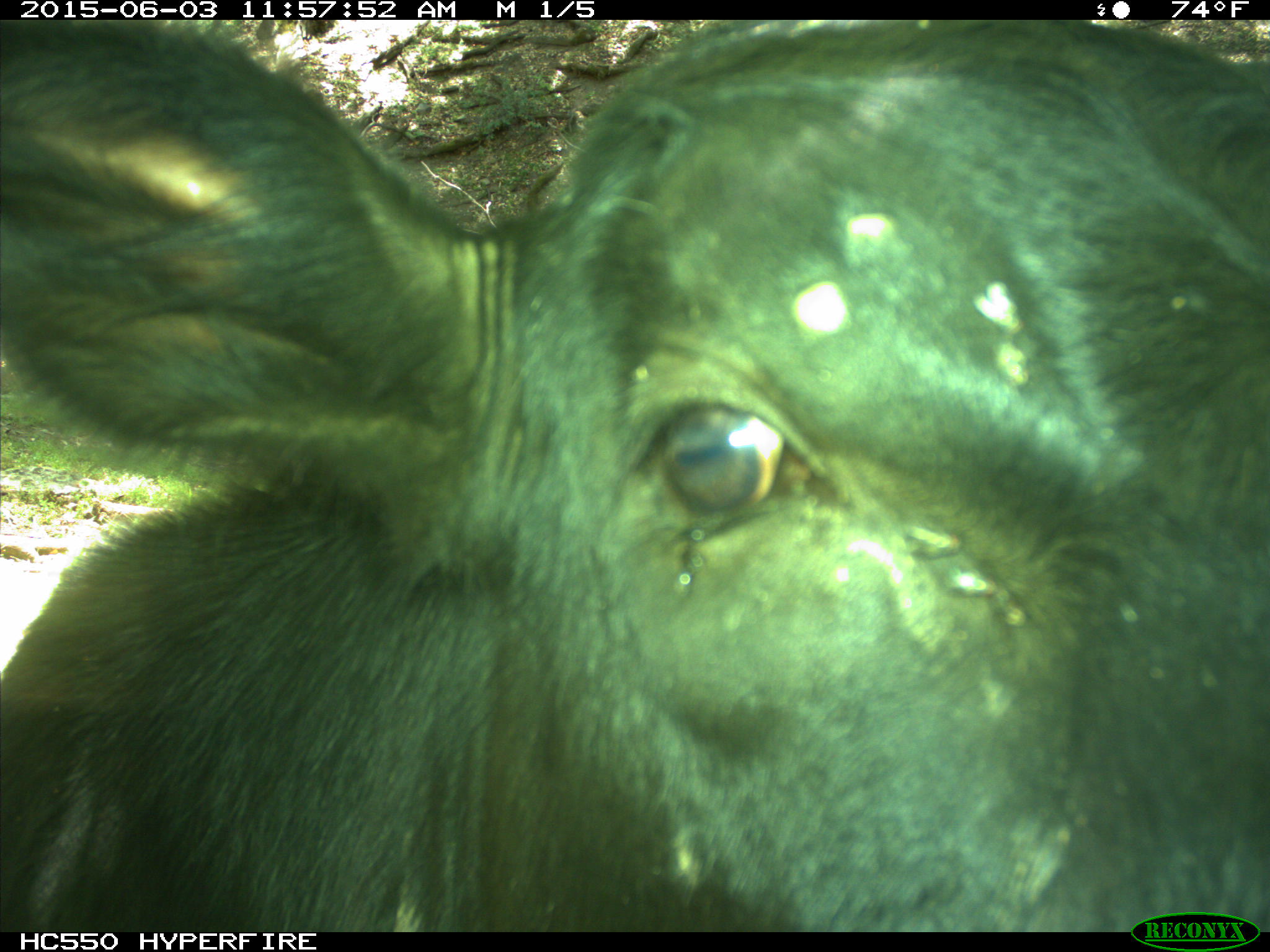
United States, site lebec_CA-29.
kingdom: Animalia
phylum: Chordata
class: Mammalia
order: Artiodactyla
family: Bovidae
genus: Bos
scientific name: Bos taurus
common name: domestic cow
Bos taurus (domestic cow).